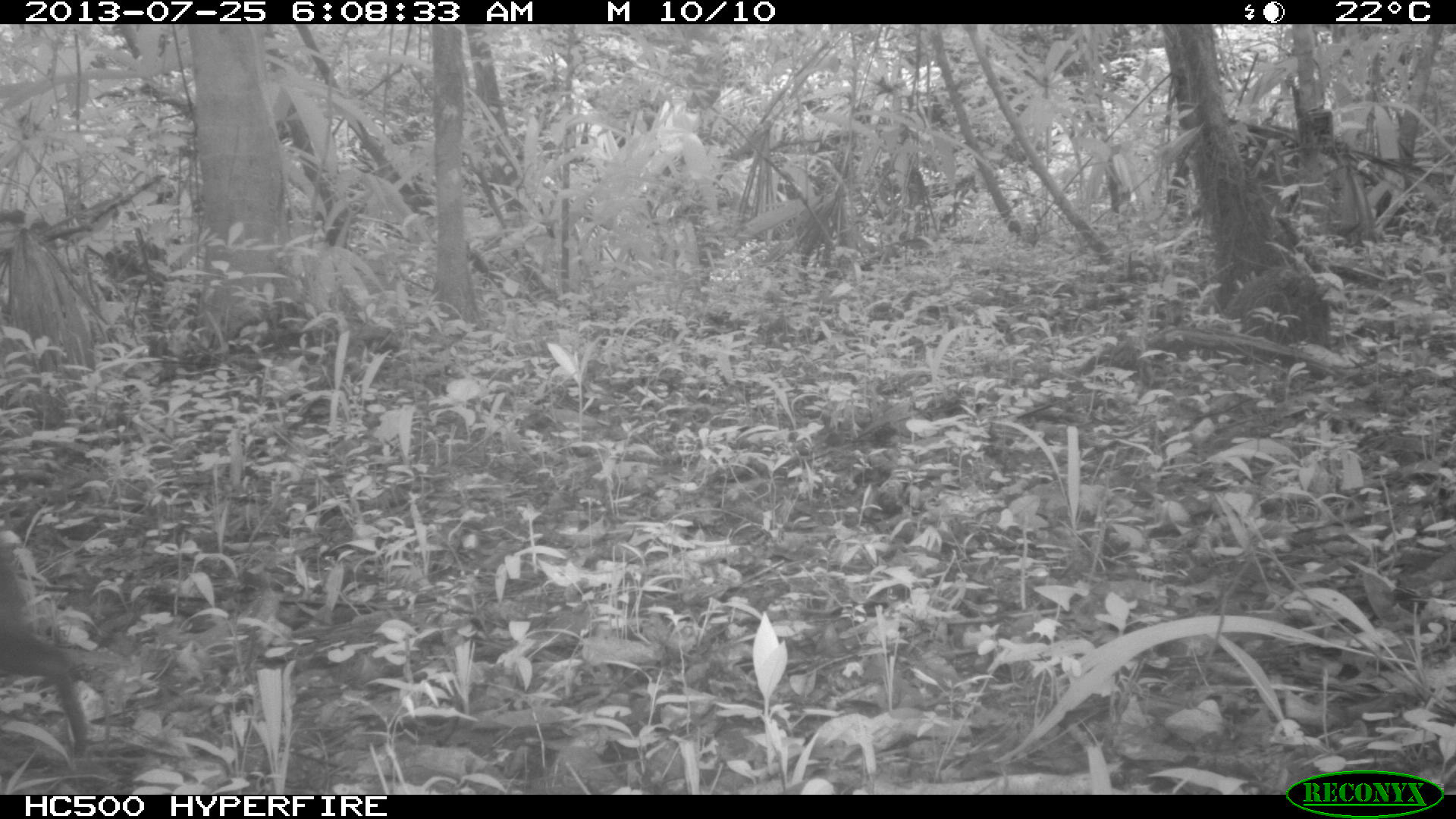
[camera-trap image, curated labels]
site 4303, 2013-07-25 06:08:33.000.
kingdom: Animalia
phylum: Chordata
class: Mammalia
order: Rodentia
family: Dasyproctidae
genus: Dasyprocta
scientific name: Dasyprocta punctata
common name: central american agouti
Dasyprocta punctata (central american agouti), count 1.